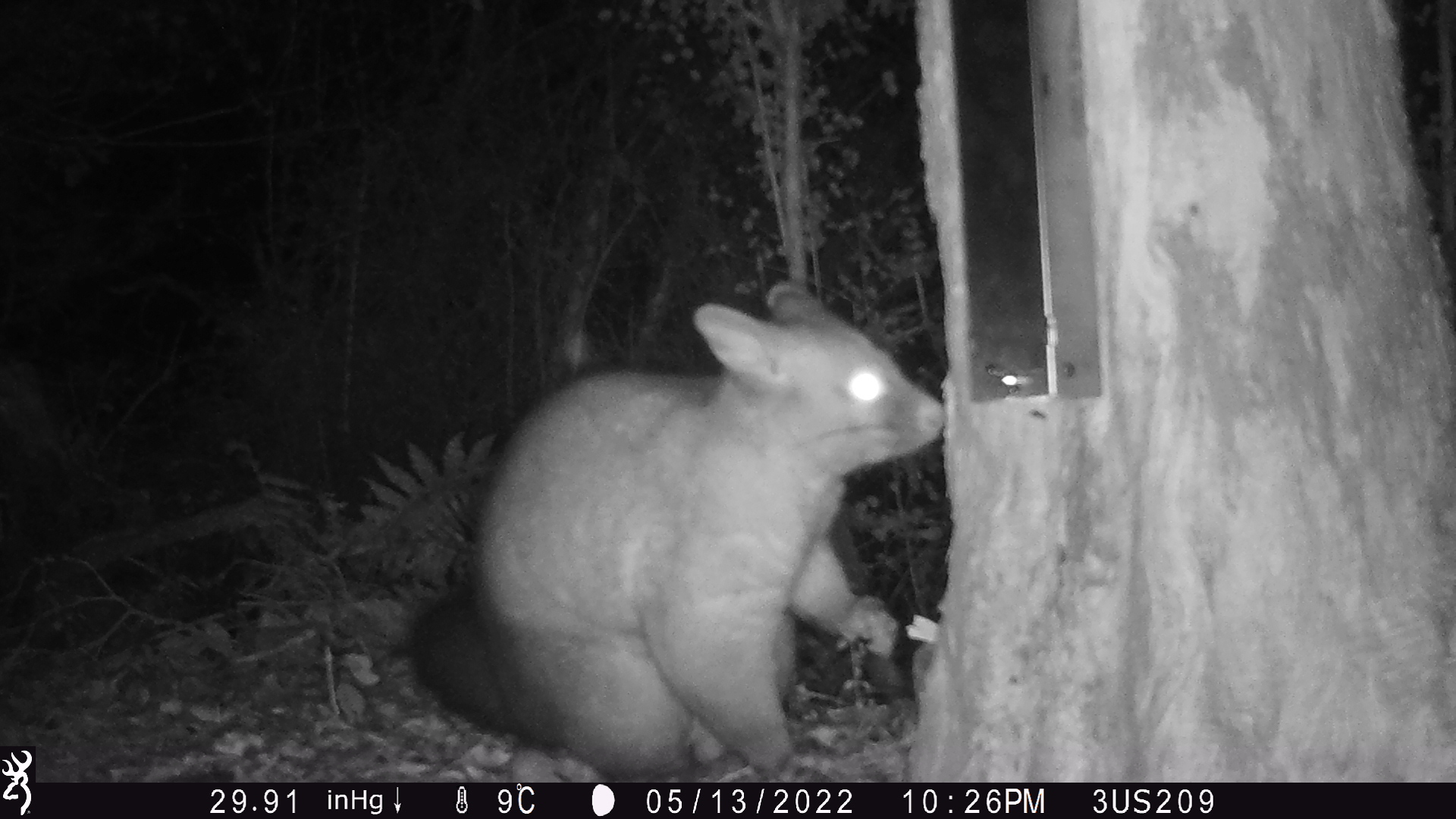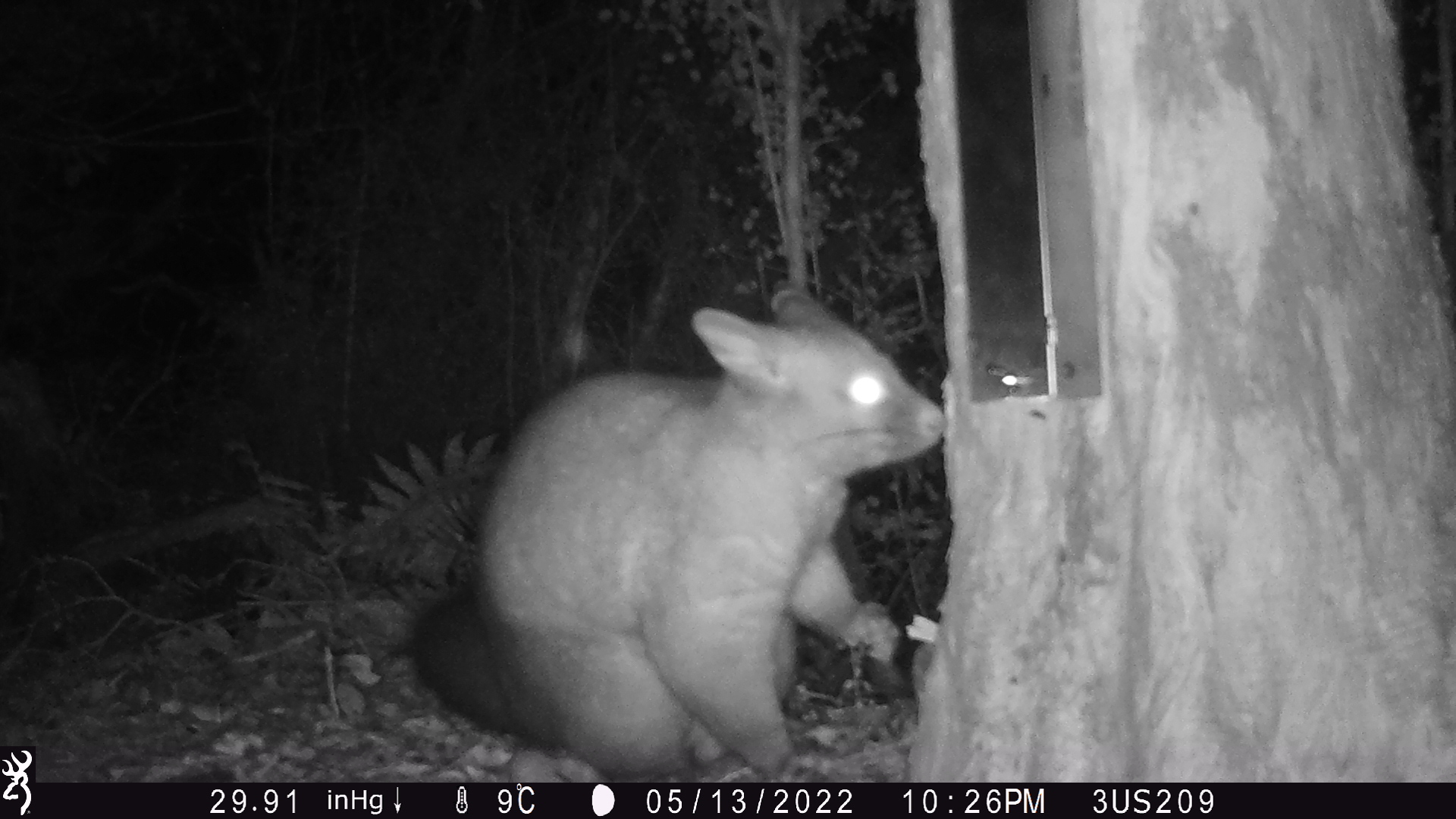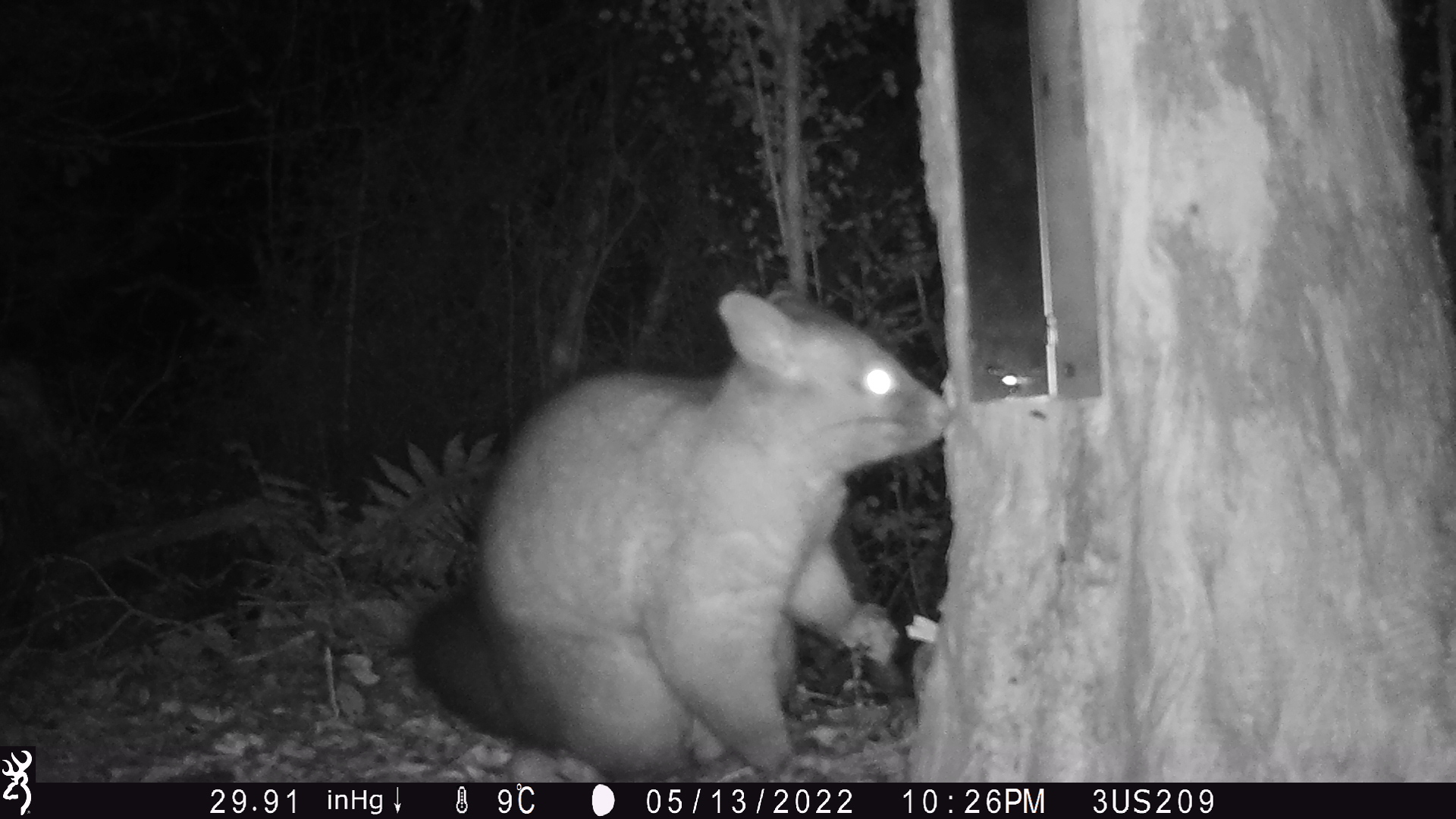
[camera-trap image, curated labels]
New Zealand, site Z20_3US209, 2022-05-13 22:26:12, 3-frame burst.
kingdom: Animalia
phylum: Chordata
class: Mammalia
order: Diprotodontia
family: Phalangeridae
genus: Trichosurus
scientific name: Trichosurus vulpecula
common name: common brushtail possum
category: possum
Possum (common brushtail possum) (Trichosurus vulpecula).